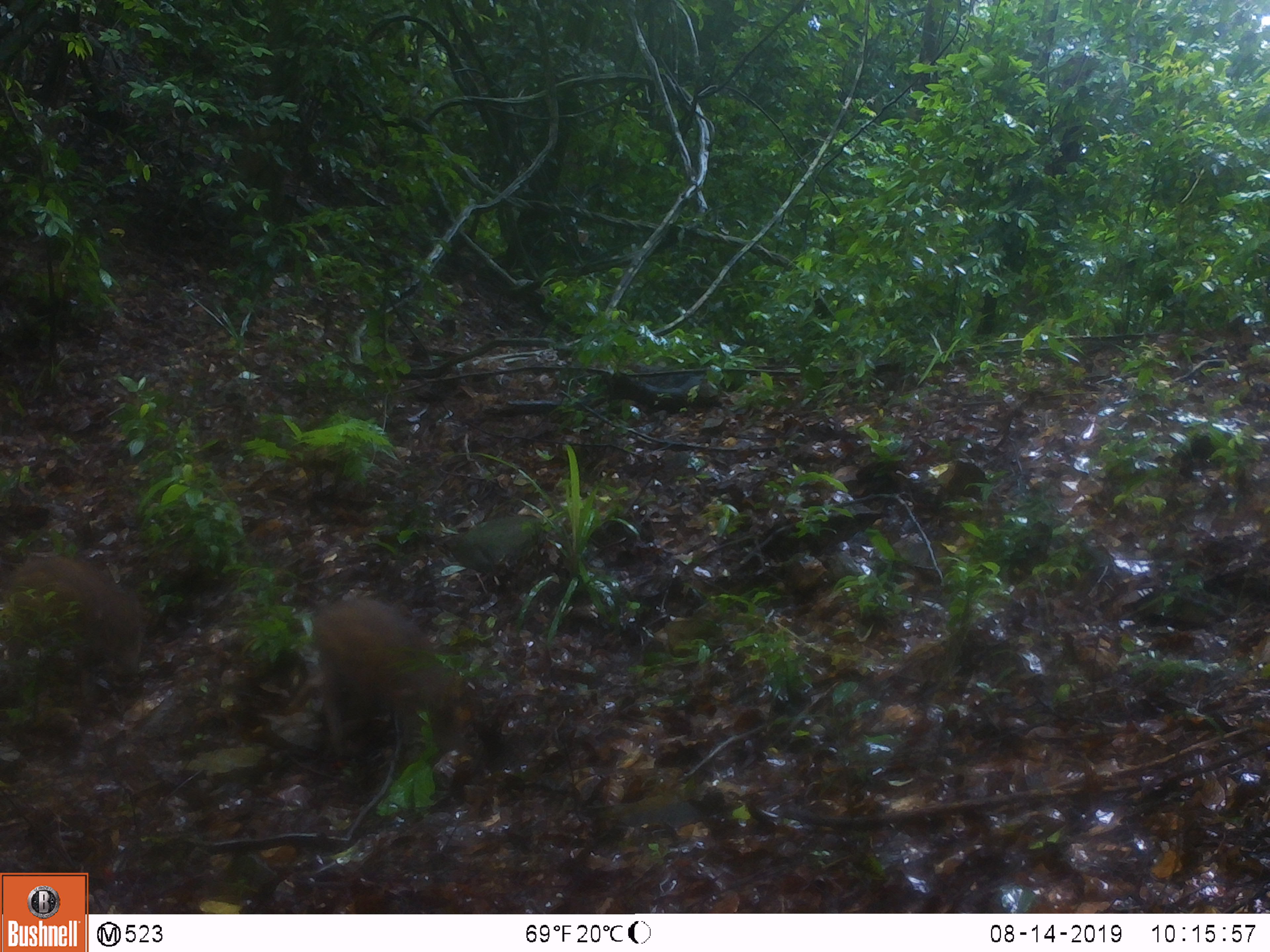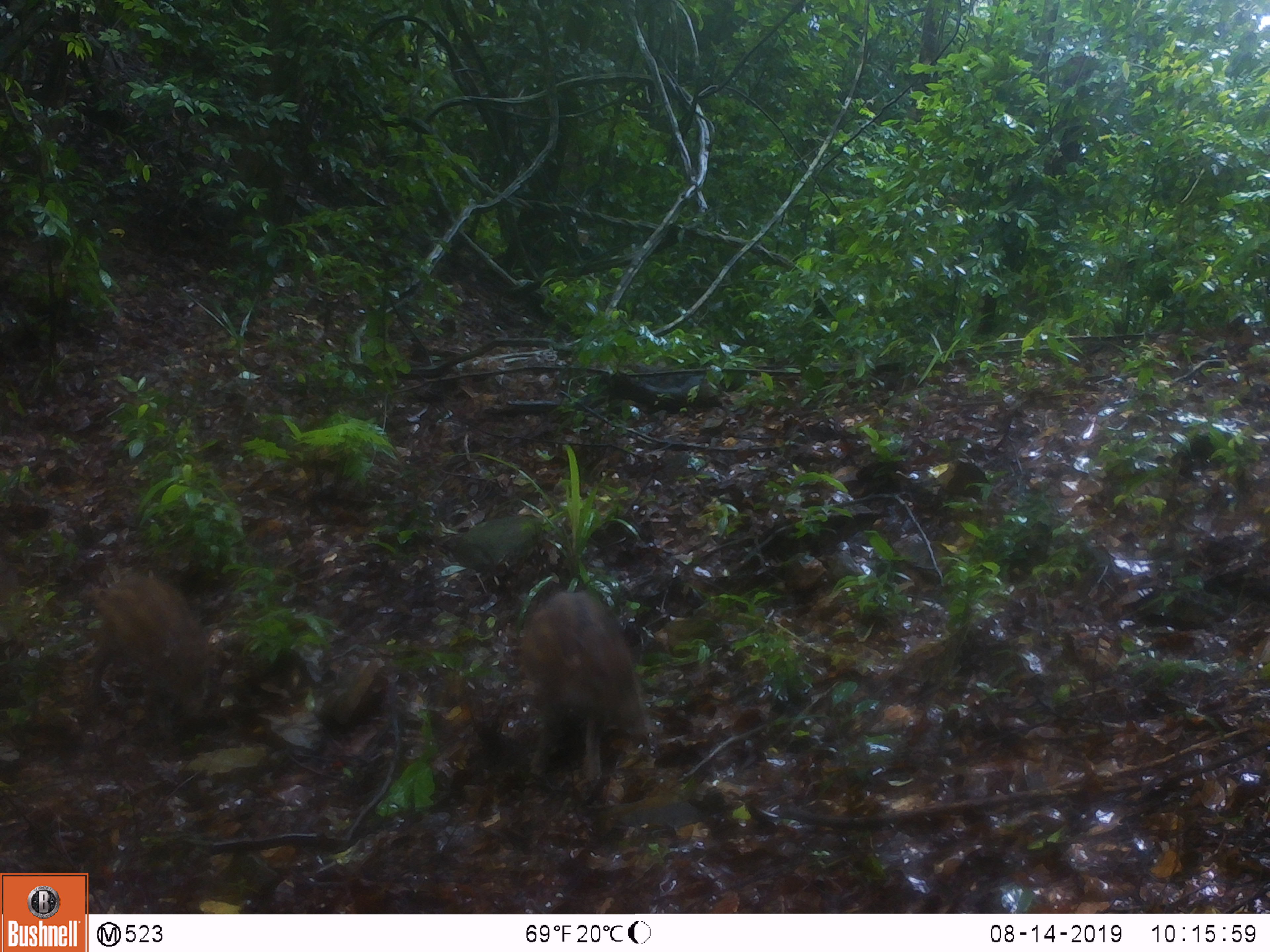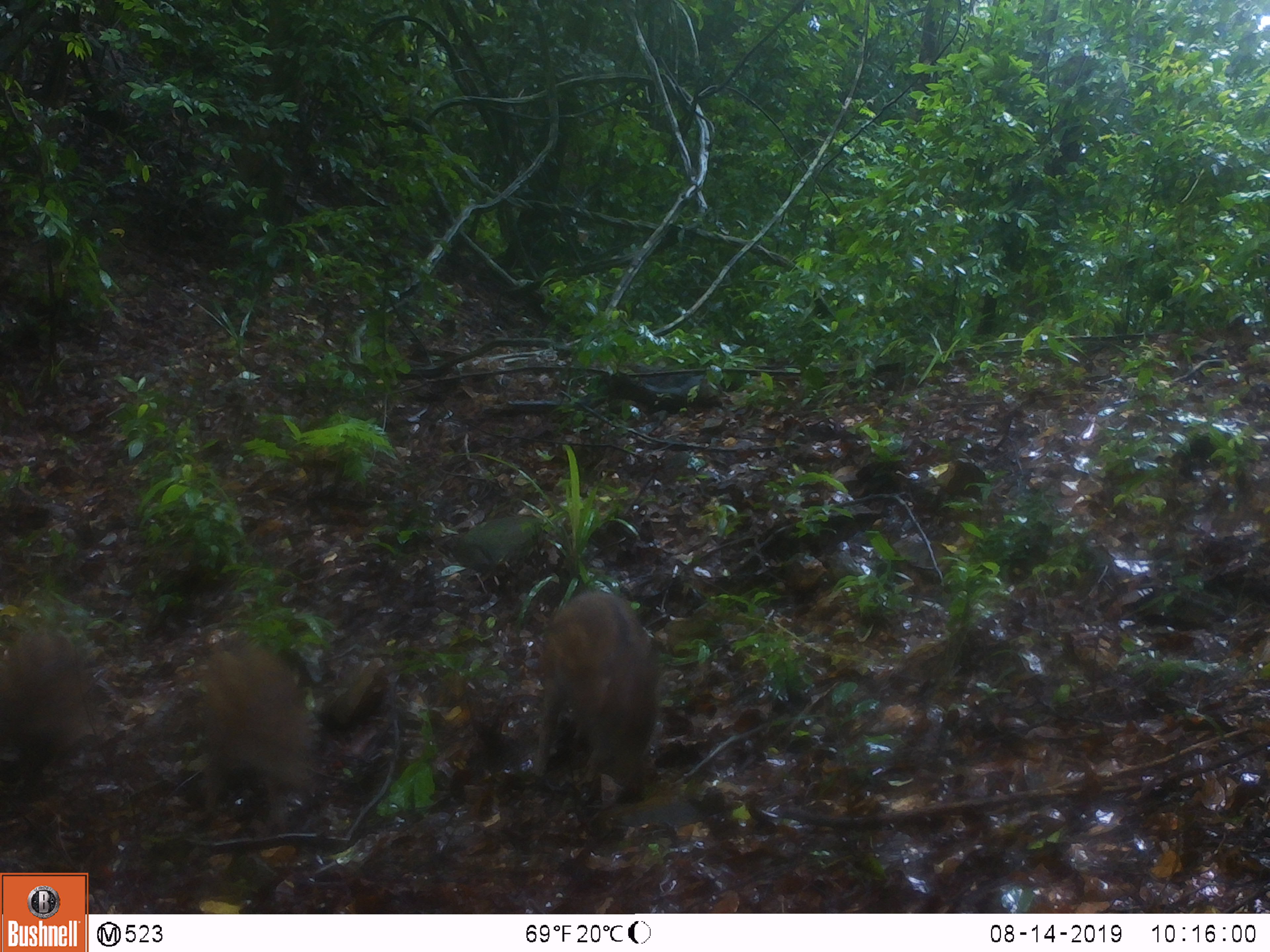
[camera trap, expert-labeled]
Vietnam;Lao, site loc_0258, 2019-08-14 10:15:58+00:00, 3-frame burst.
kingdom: Animalia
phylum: Chordata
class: Mammalia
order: Artiodactyla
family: Suidae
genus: Sus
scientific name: Sus scrofa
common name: eurasian wild pig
Eurasian wild pig (Sus scrofa). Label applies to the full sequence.